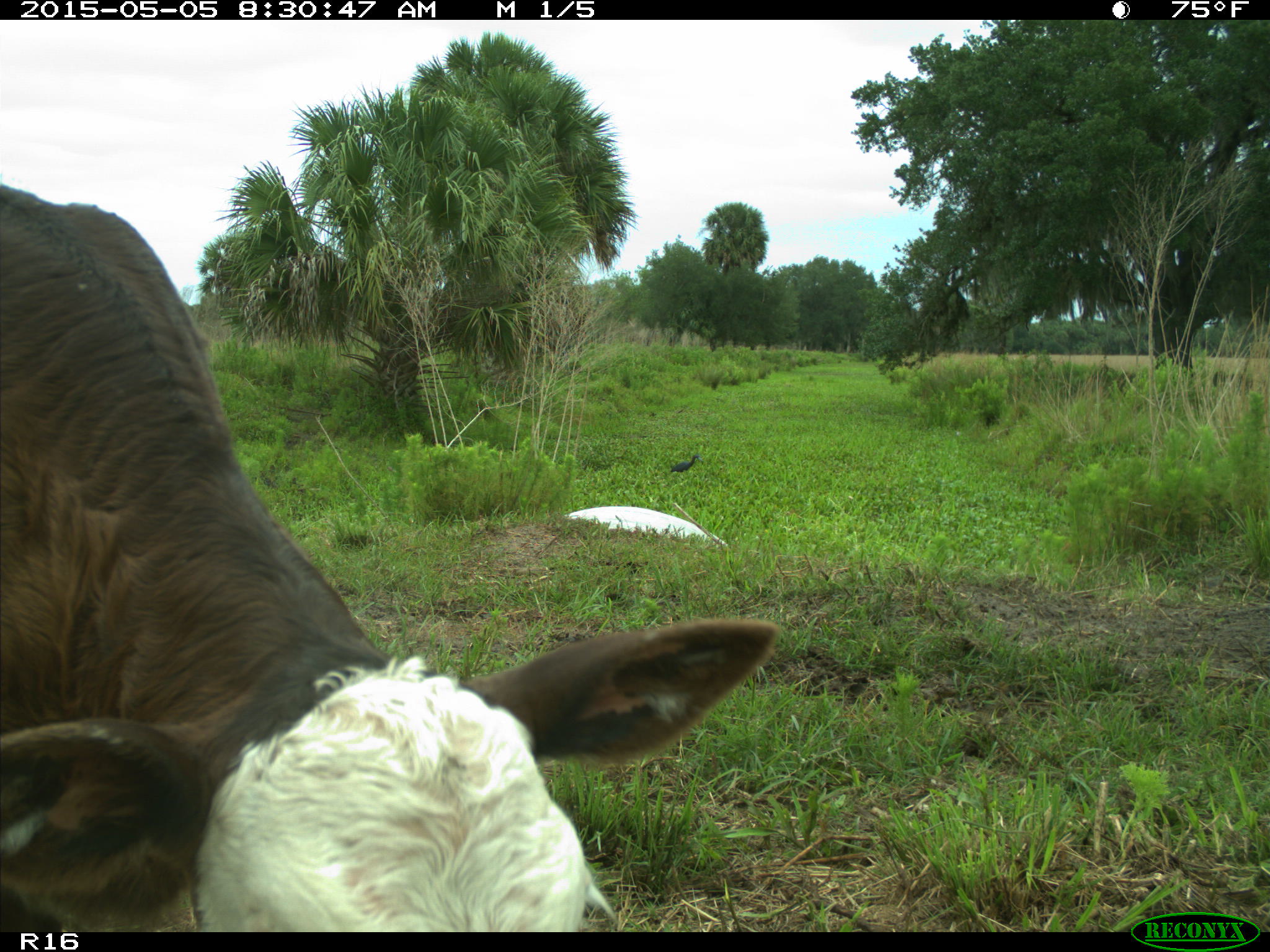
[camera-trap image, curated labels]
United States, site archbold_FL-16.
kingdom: Animalia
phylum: Chordata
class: Mammalia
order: Artiodactyla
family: Bovidae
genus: Bos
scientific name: Bos taurus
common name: domestic cow